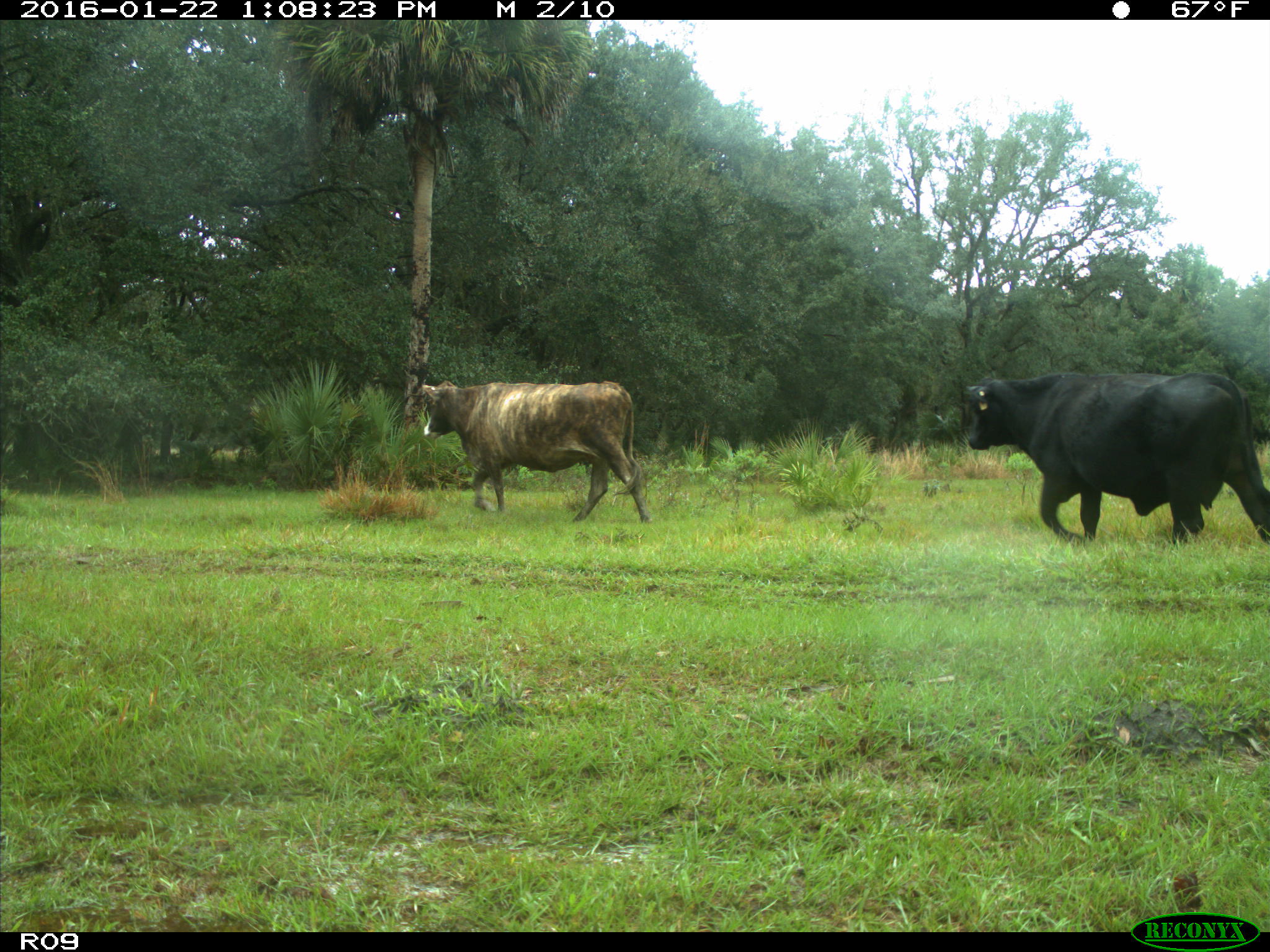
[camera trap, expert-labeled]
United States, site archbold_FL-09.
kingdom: Animalia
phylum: Chordata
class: Mammalia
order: Artiodactyla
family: Bovidae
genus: Bos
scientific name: Bos taurus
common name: domestic cow